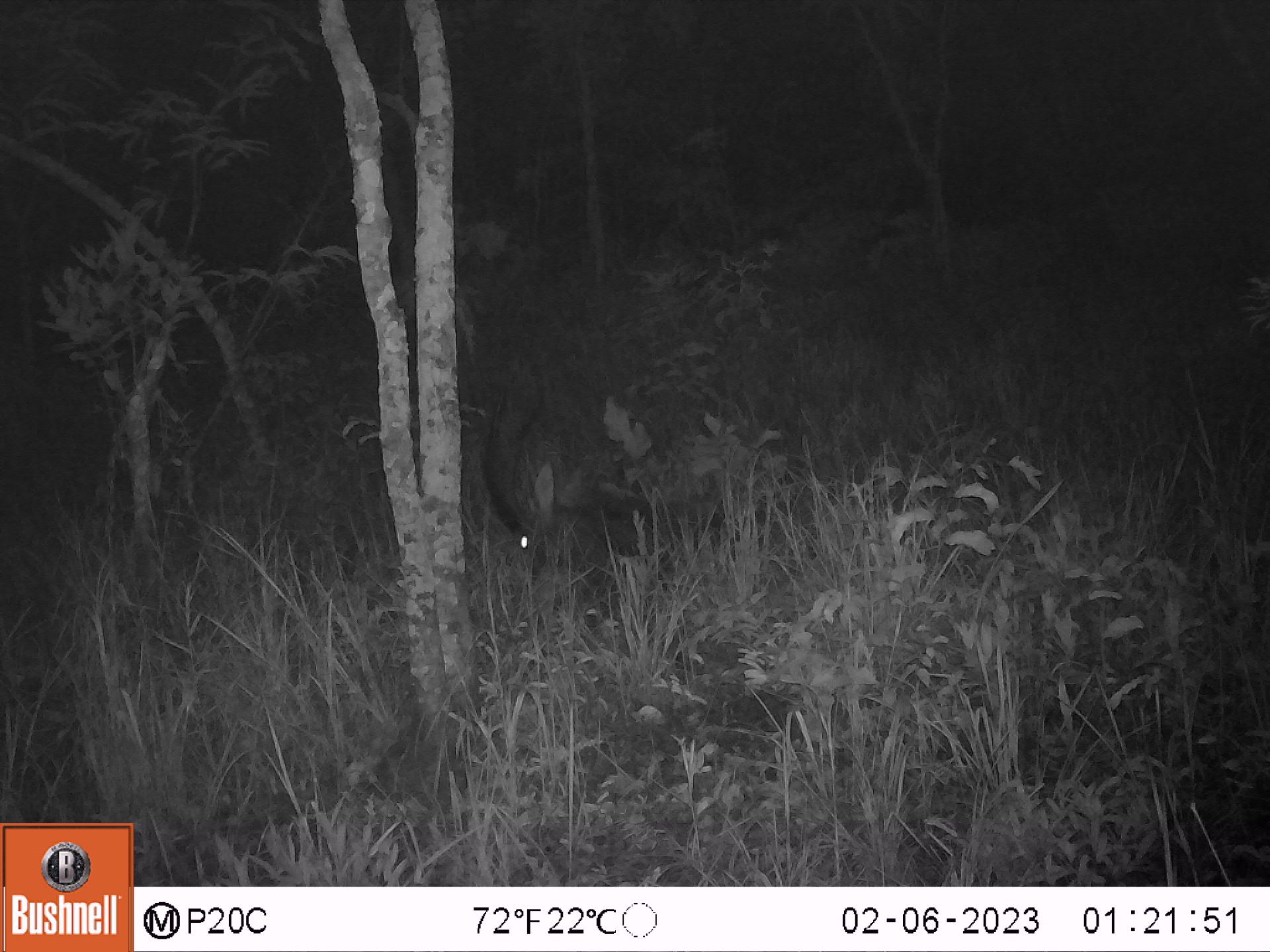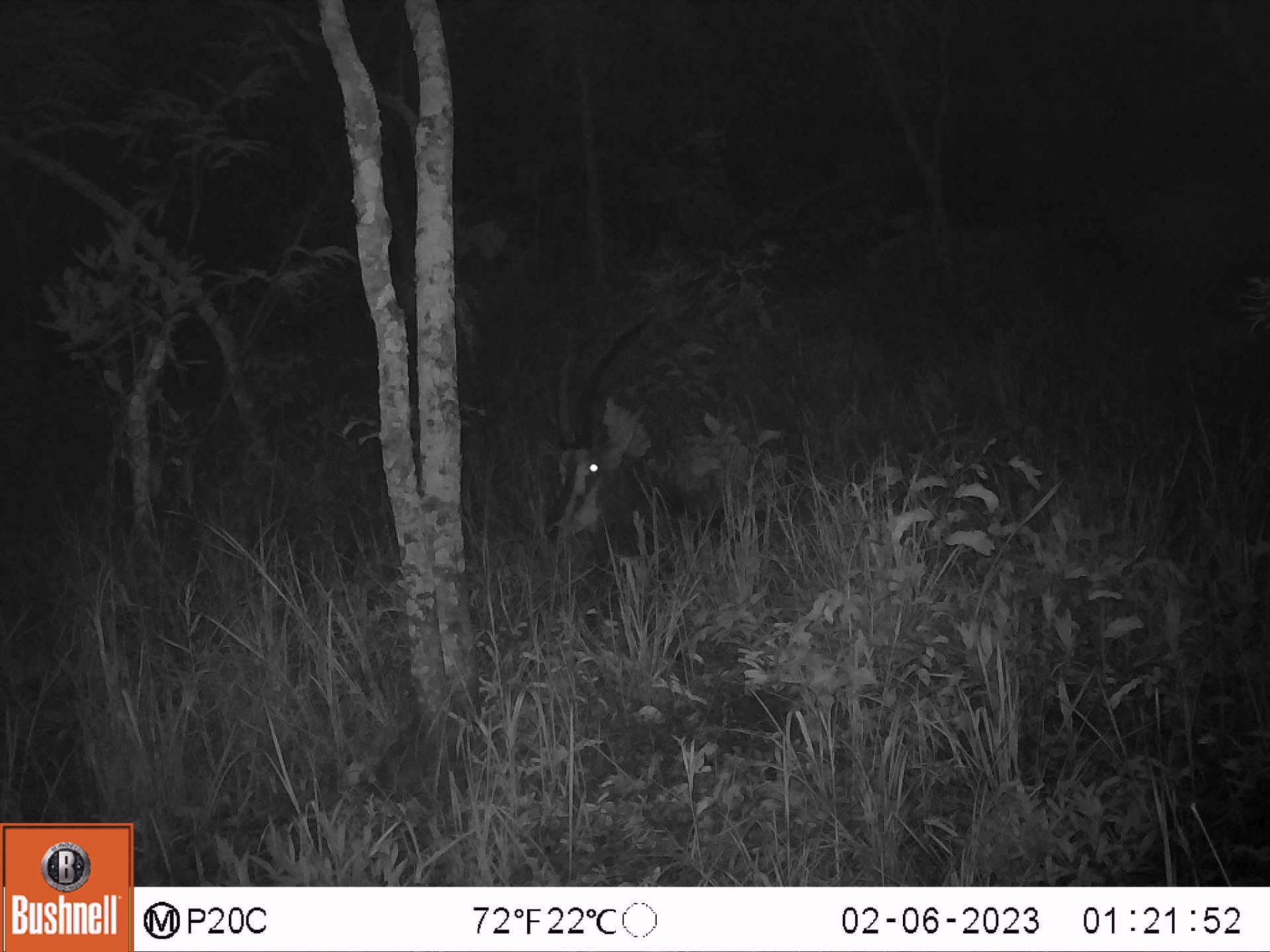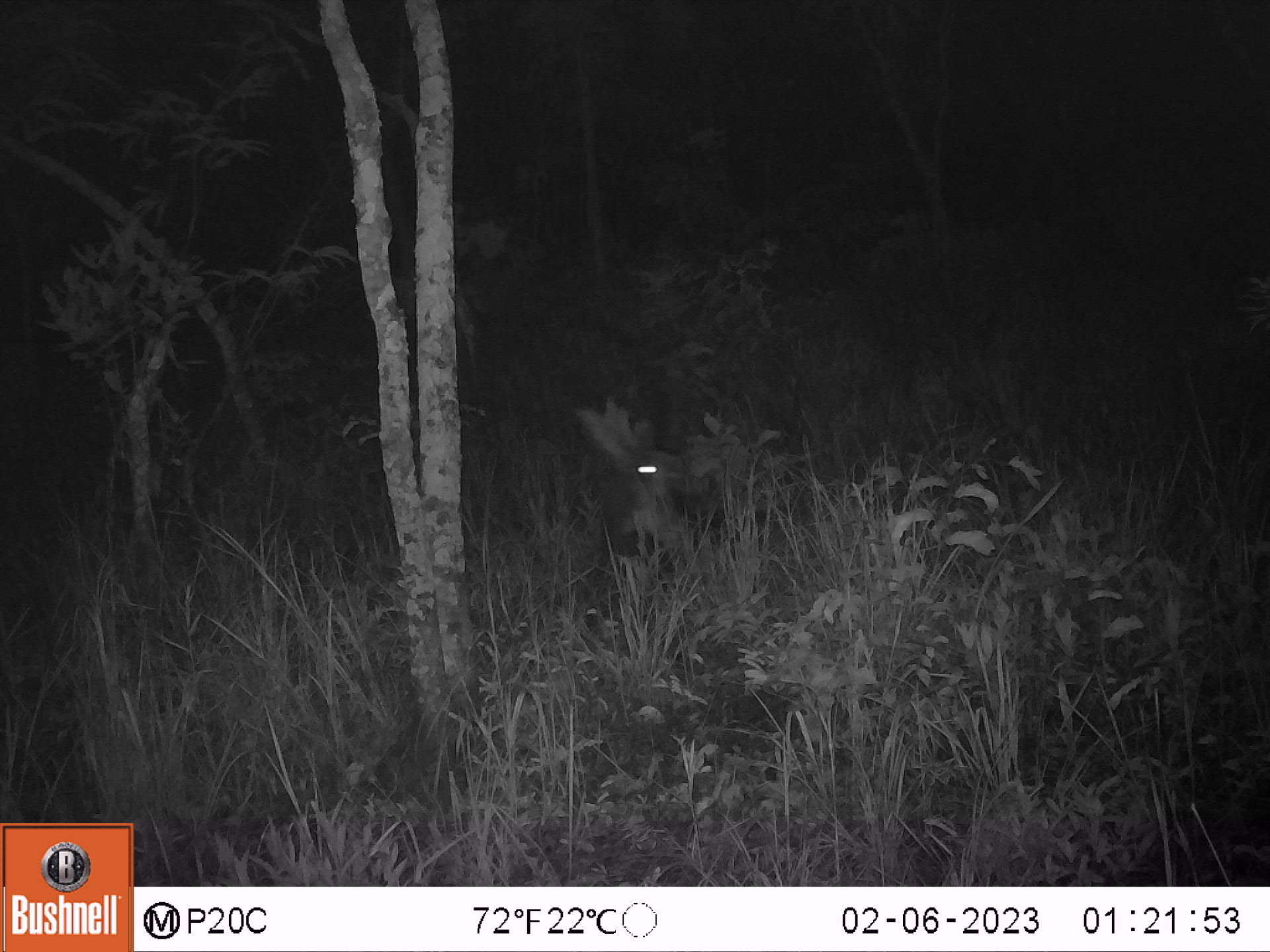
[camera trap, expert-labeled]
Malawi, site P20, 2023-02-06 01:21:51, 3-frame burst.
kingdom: Animalia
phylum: Chordata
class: Mammalia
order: Artiodactyla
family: Bovidae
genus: Hippotragus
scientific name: Hippotragus niger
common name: sable antelope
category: sable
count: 1